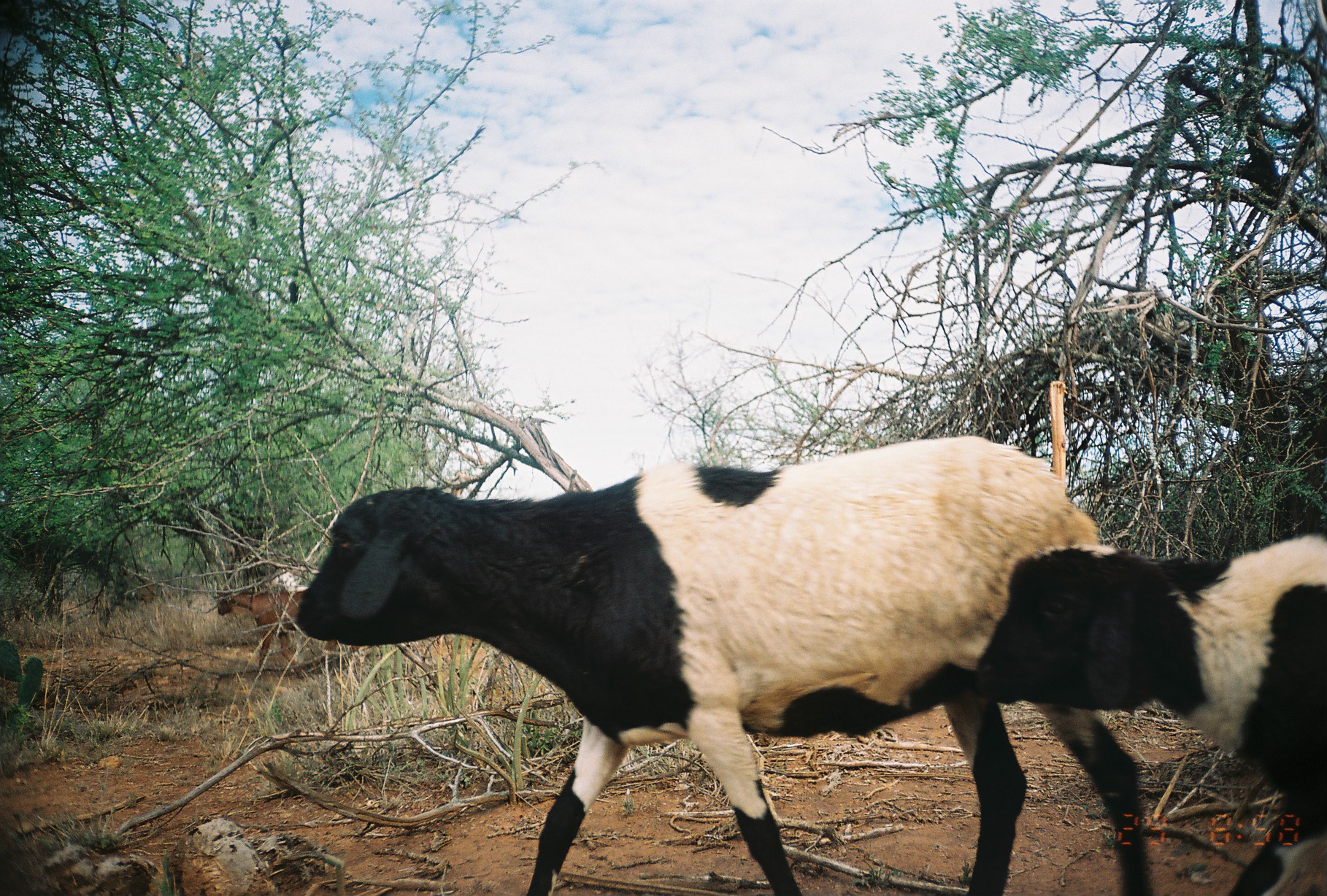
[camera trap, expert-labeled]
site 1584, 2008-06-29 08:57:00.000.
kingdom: Animalia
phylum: Chordata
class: Mammalia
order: Artiodactyla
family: Bovidae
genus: Capra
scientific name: Capra aegagrus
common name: wild goat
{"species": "Capra aegagrus (wild goat)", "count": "2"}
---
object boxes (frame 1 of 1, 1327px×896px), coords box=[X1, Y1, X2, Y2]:
capra aegagrus: box=[293, 432, 1151, 896]; box=[968, 531, 1327, 894]; box=[214, 585, 359, 667]; box=[269, 571, 371, 663]